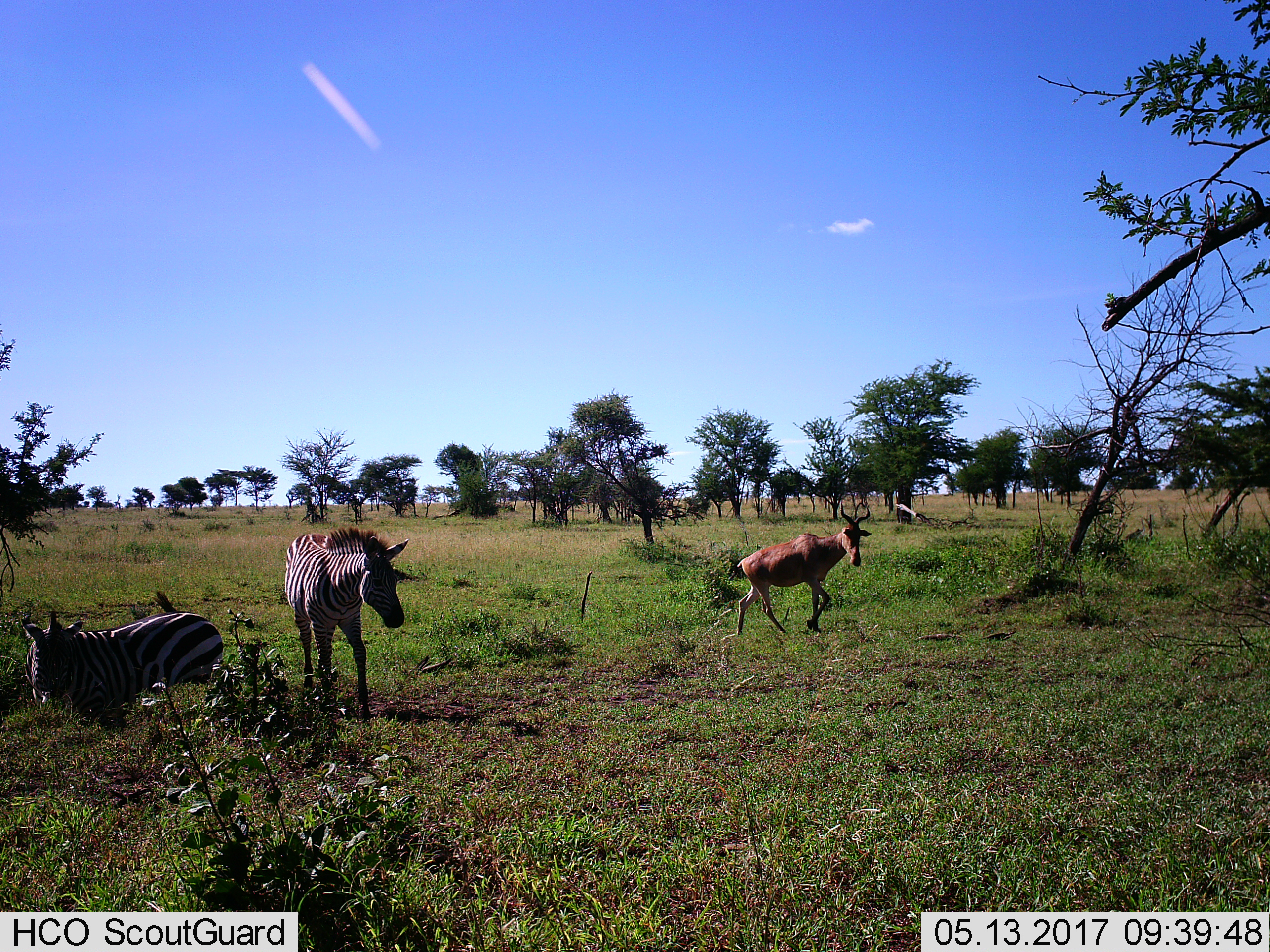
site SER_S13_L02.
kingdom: Animalia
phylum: Chordata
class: Mammalia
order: Artiodactyla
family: Bovidae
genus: Alcelaphus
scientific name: Alcelaphus buselaphus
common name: hartebeest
Hartebeest (Alcelaphus buselaphus), count 1. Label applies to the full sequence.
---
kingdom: Animalia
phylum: Chordata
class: Mammalia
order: Perissodactyla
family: Equidae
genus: Equus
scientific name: Equus quagga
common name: plains zebra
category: zebraplains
Zebraplains (plains zebra) (Equus quagga), count 2. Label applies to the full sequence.